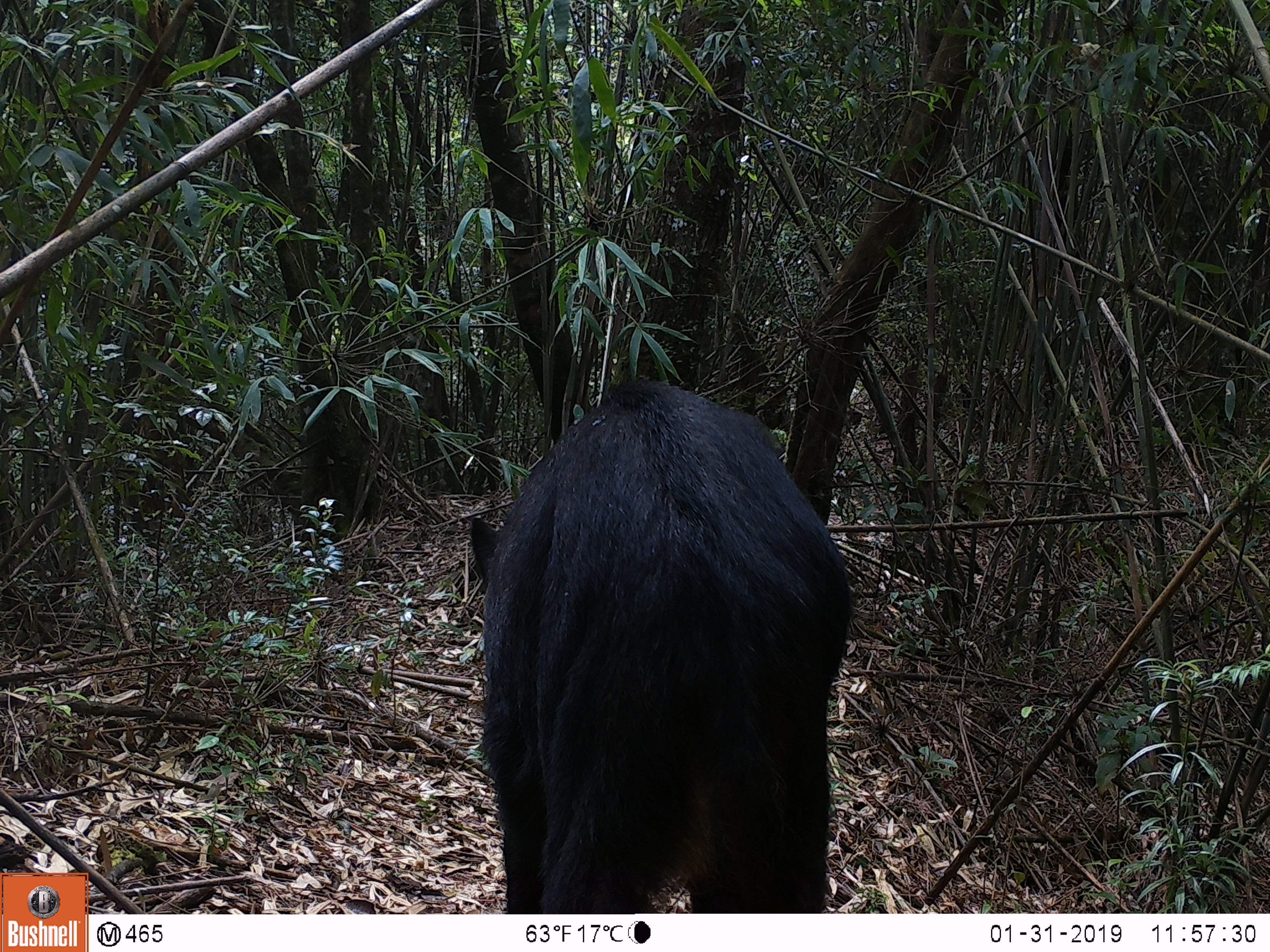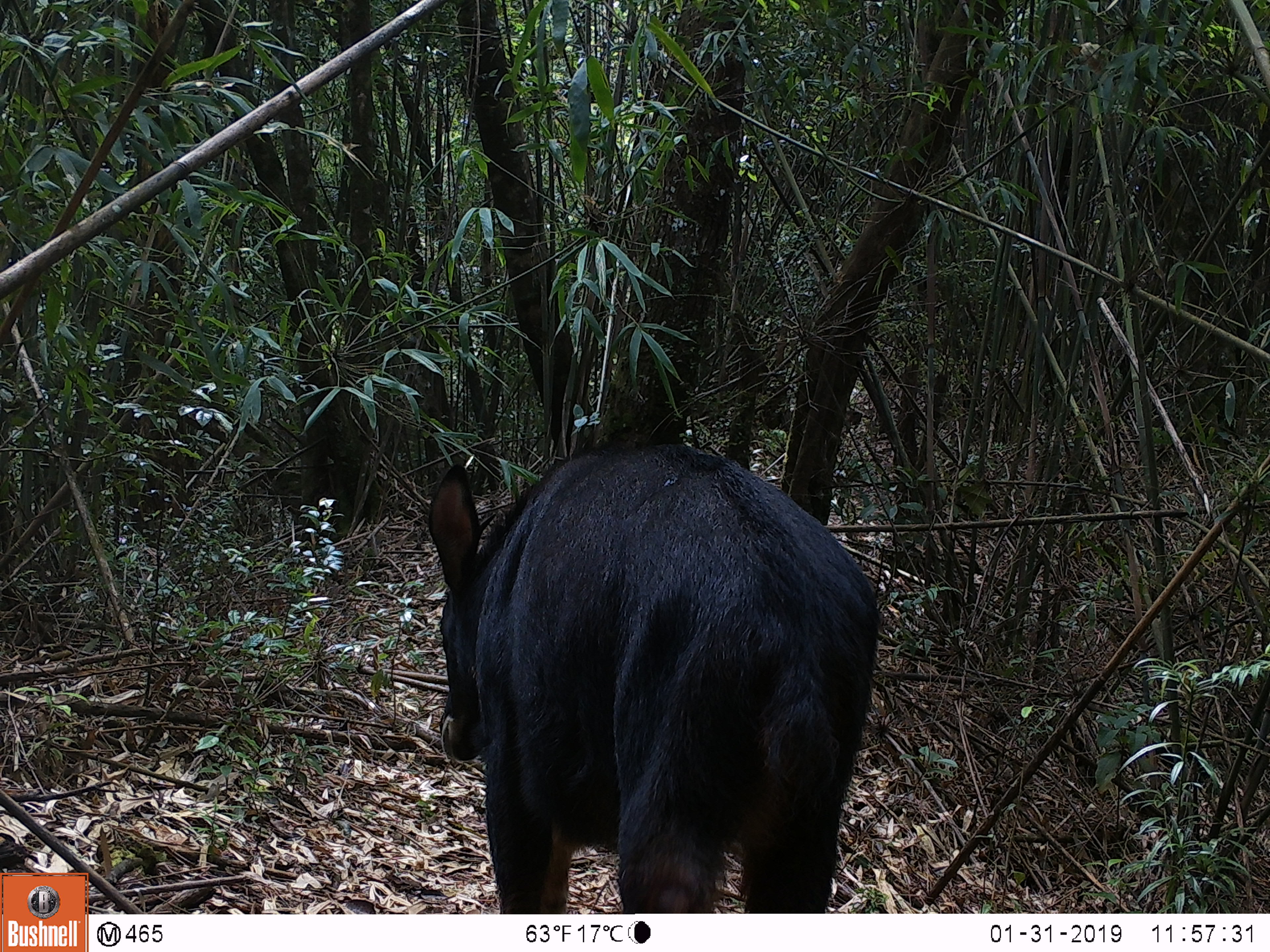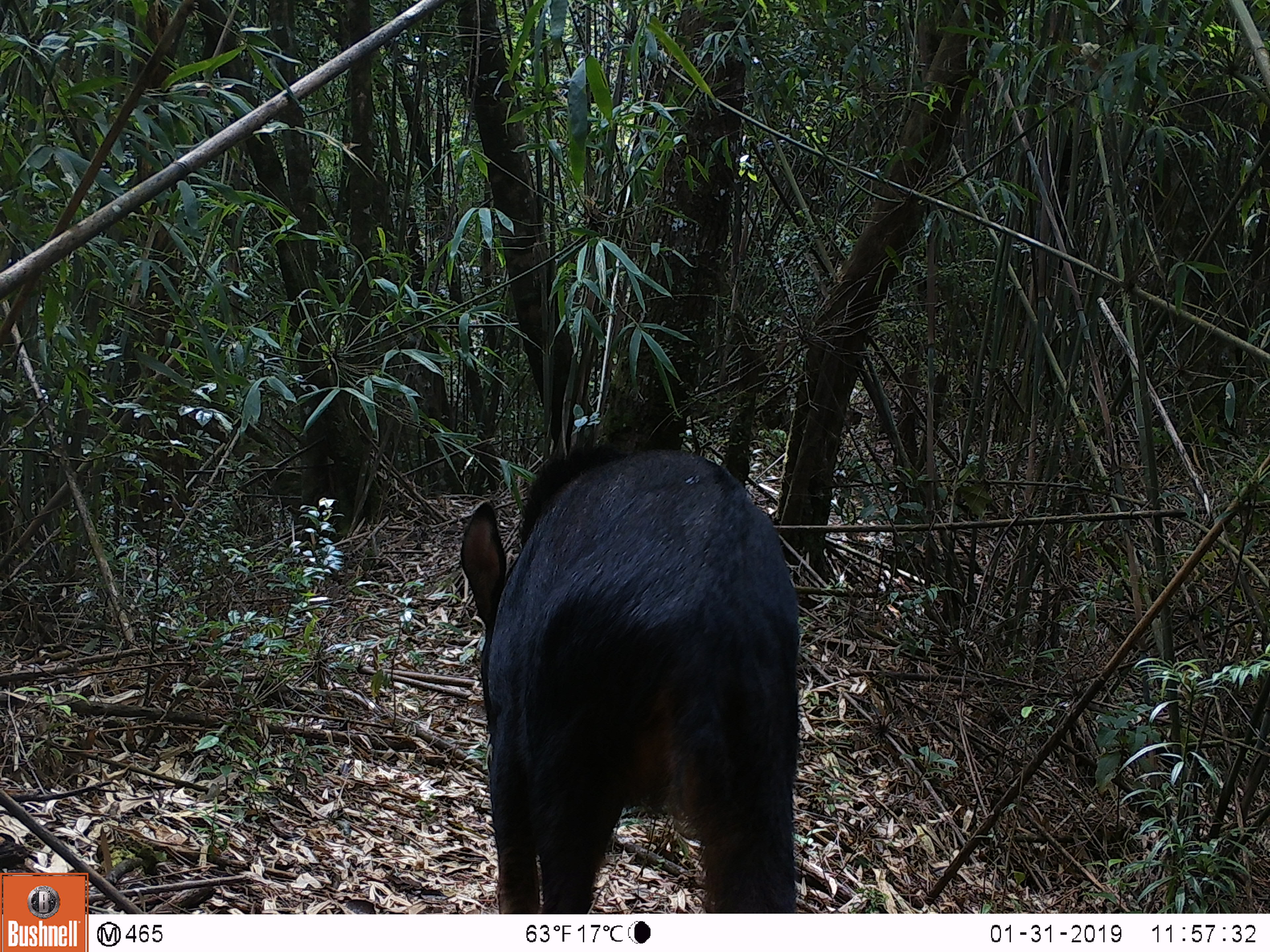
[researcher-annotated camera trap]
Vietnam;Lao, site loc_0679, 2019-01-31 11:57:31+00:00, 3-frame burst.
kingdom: Animalia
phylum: Chordata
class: Mammalia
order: Artiodactyla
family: Bovidae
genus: Capricornis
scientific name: Capricornis sumatraensis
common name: chinese serow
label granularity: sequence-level